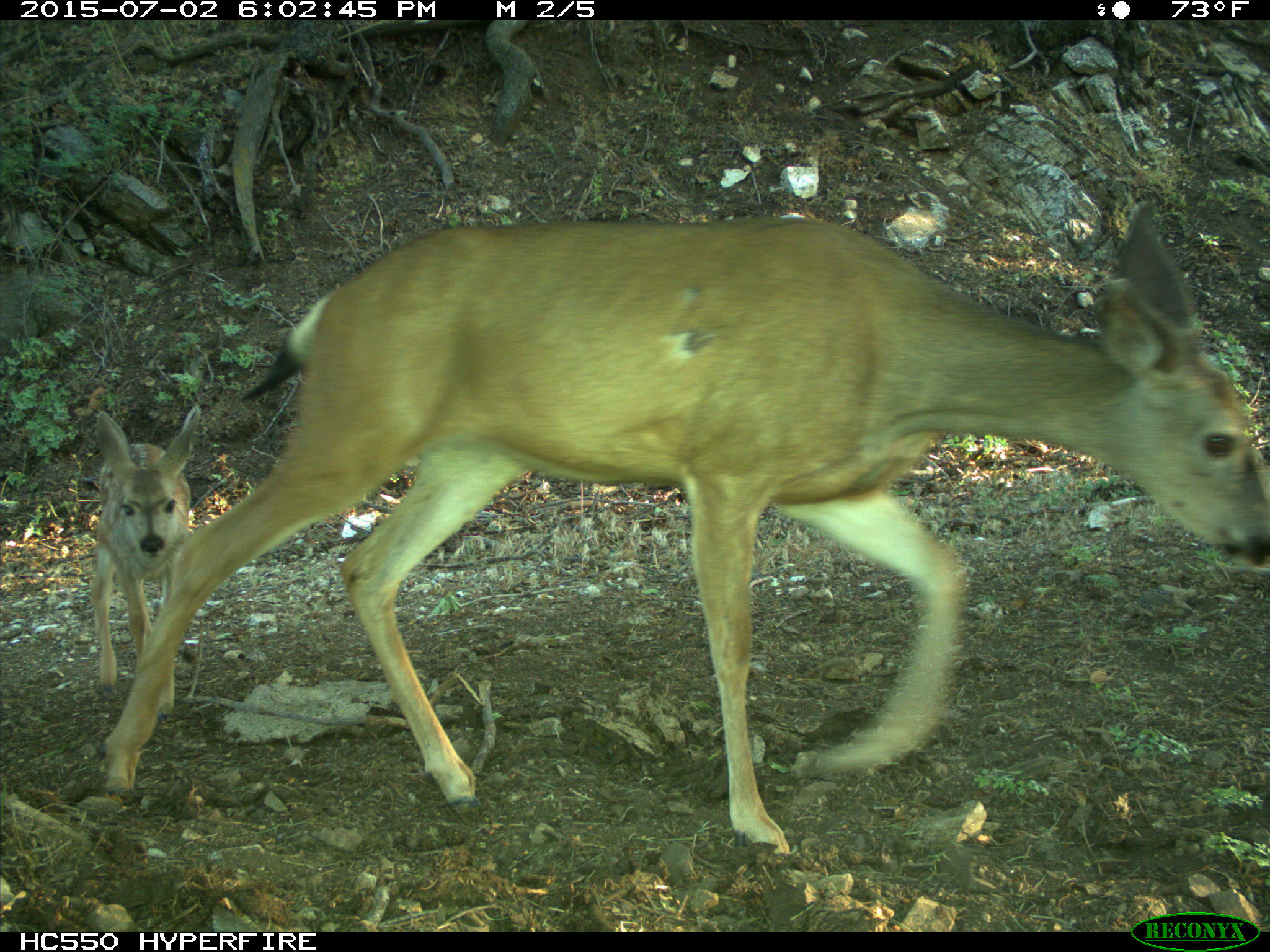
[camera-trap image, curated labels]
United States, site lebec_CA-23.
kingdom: Animalia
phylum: Chordata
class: Mammalia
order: Artiodactyla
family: Cervidae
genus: Odocoileus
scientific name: Odocoileus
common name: deer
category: unidentified deer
Unidentified deer (deer) (Odocoileus).